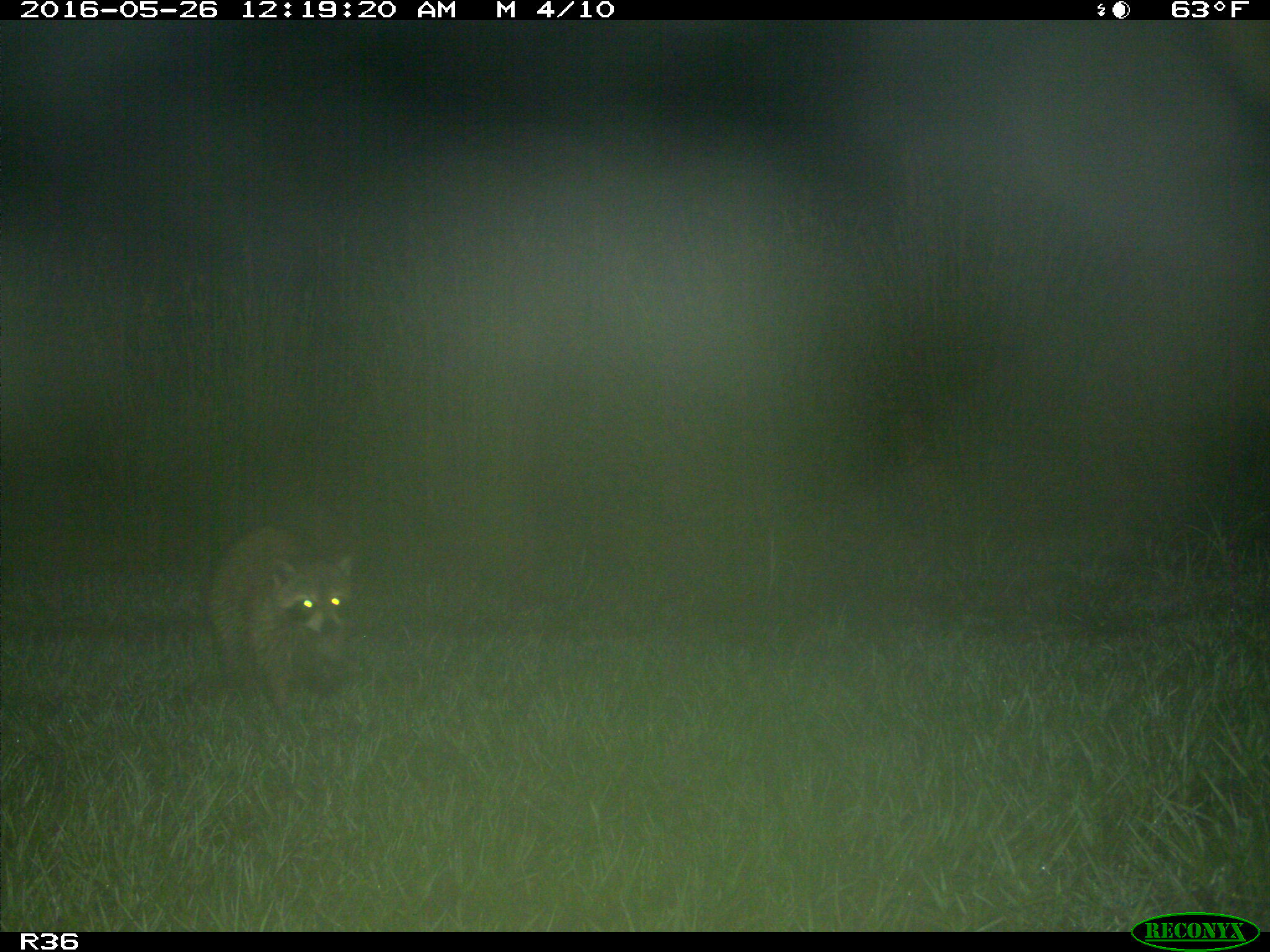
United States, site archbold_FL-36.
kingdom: Animalia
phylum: Chordata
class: Mammalia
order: Carnivora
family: Procyonidae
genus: Procyon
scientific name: Procyon lotor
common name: common raccoon